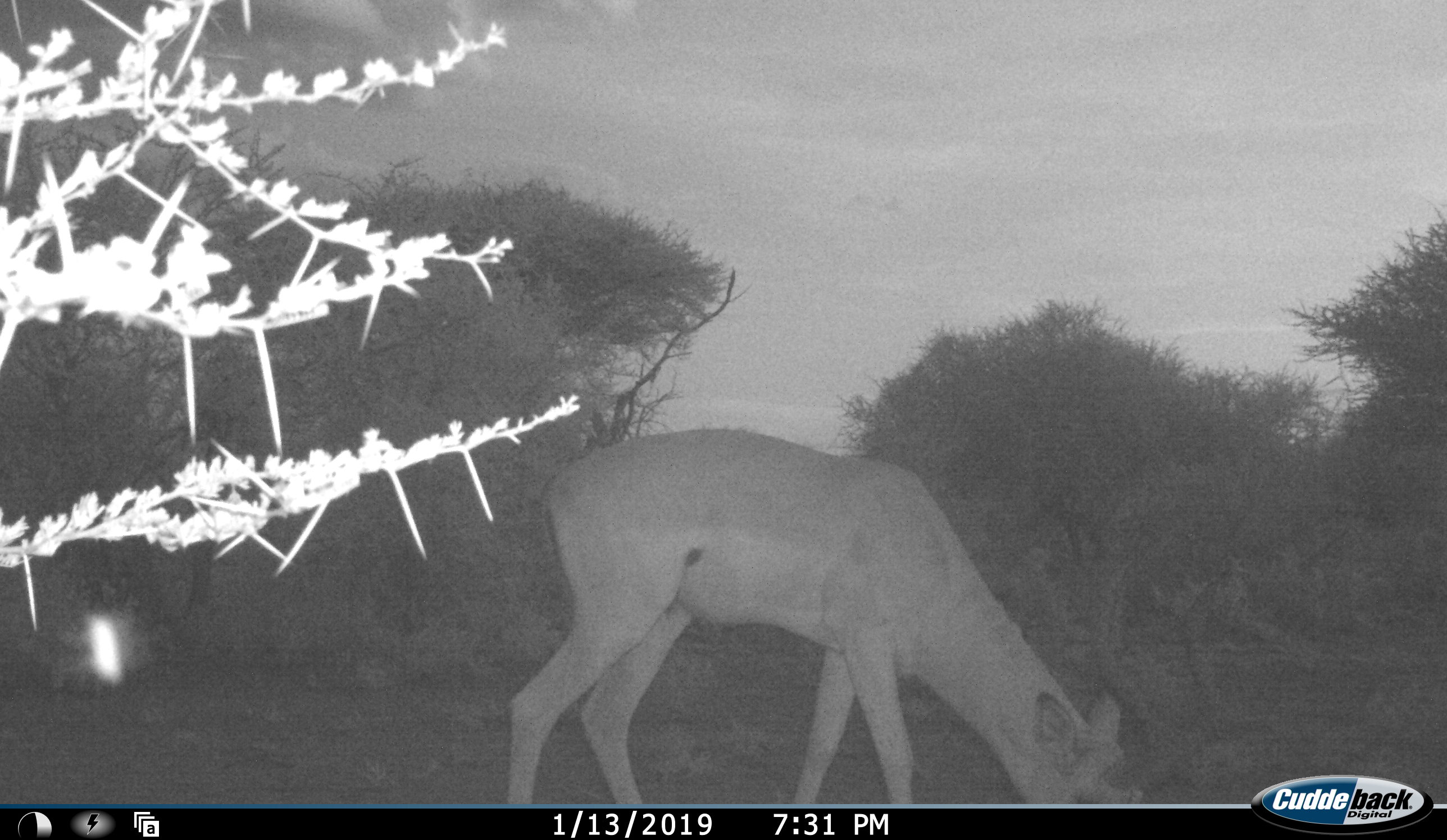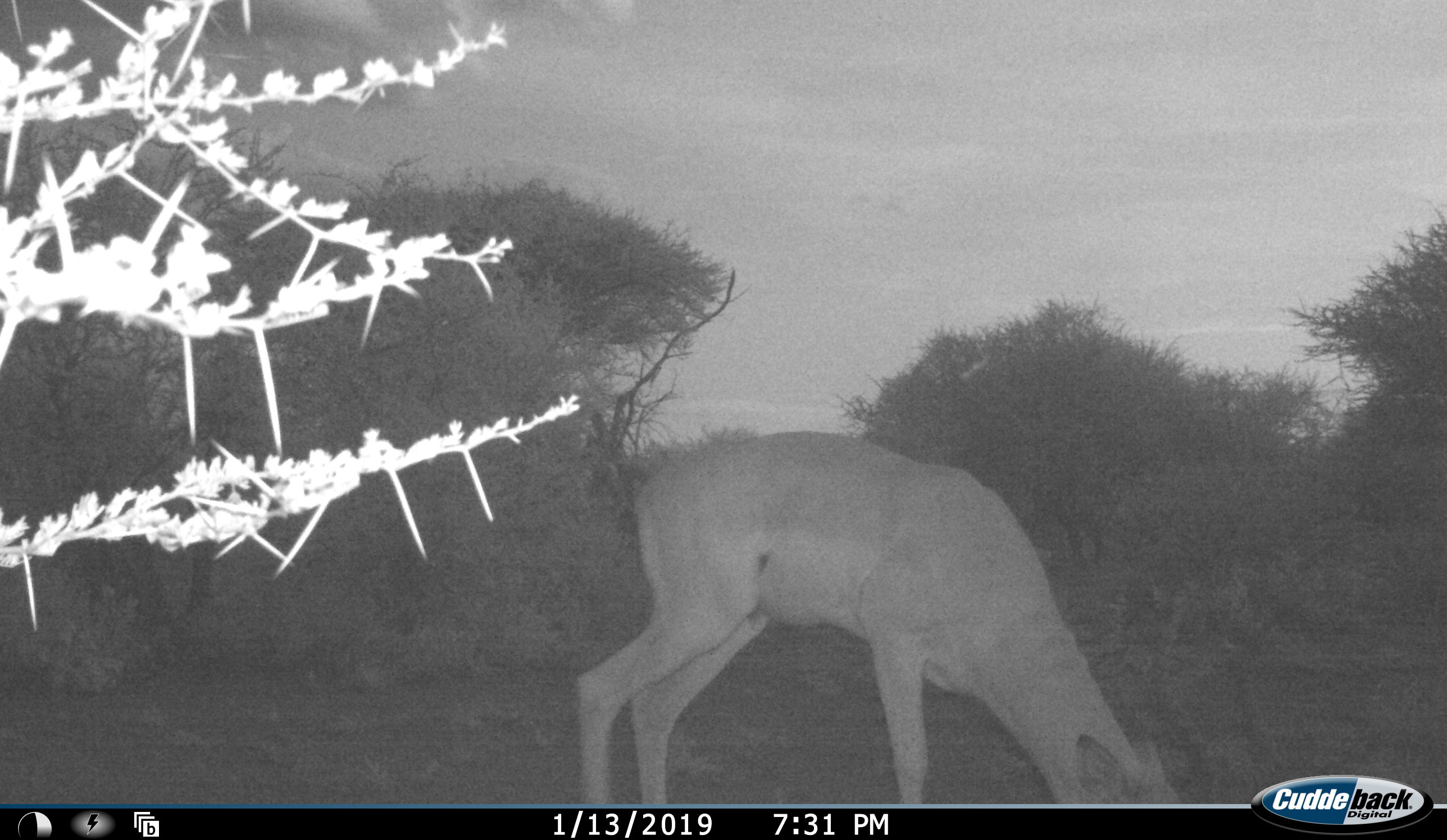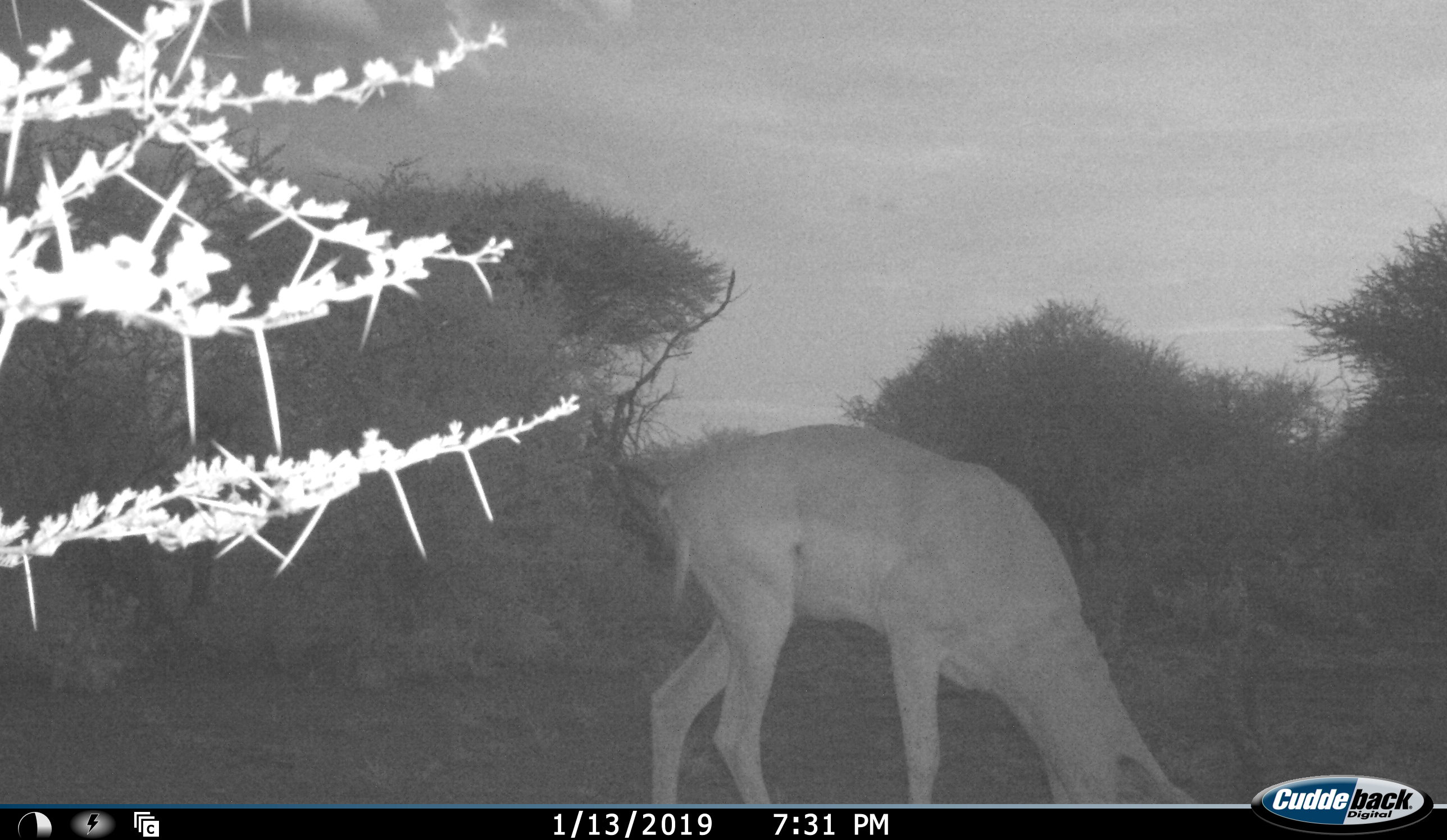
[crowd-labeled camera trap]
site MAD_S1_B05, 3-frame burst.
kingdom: Animalia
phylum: Chordata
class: Mammalia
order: Artiodactyla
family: Bovidae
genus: Aepyceros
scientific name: Aepyceros melampus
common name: impala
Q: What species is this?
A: Impala (Aepyceros melampus).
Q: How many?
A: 1.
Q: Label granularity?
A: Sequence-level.